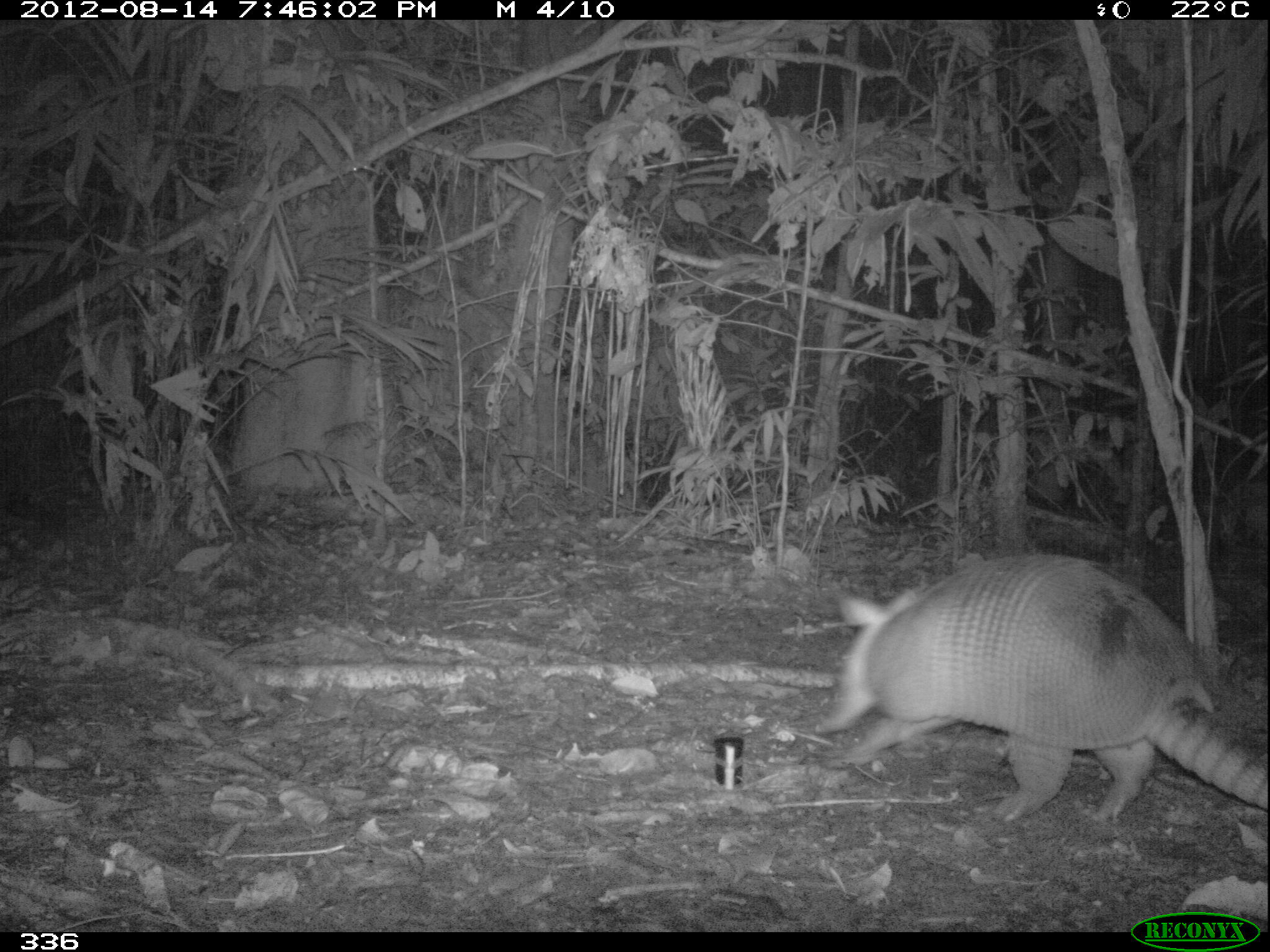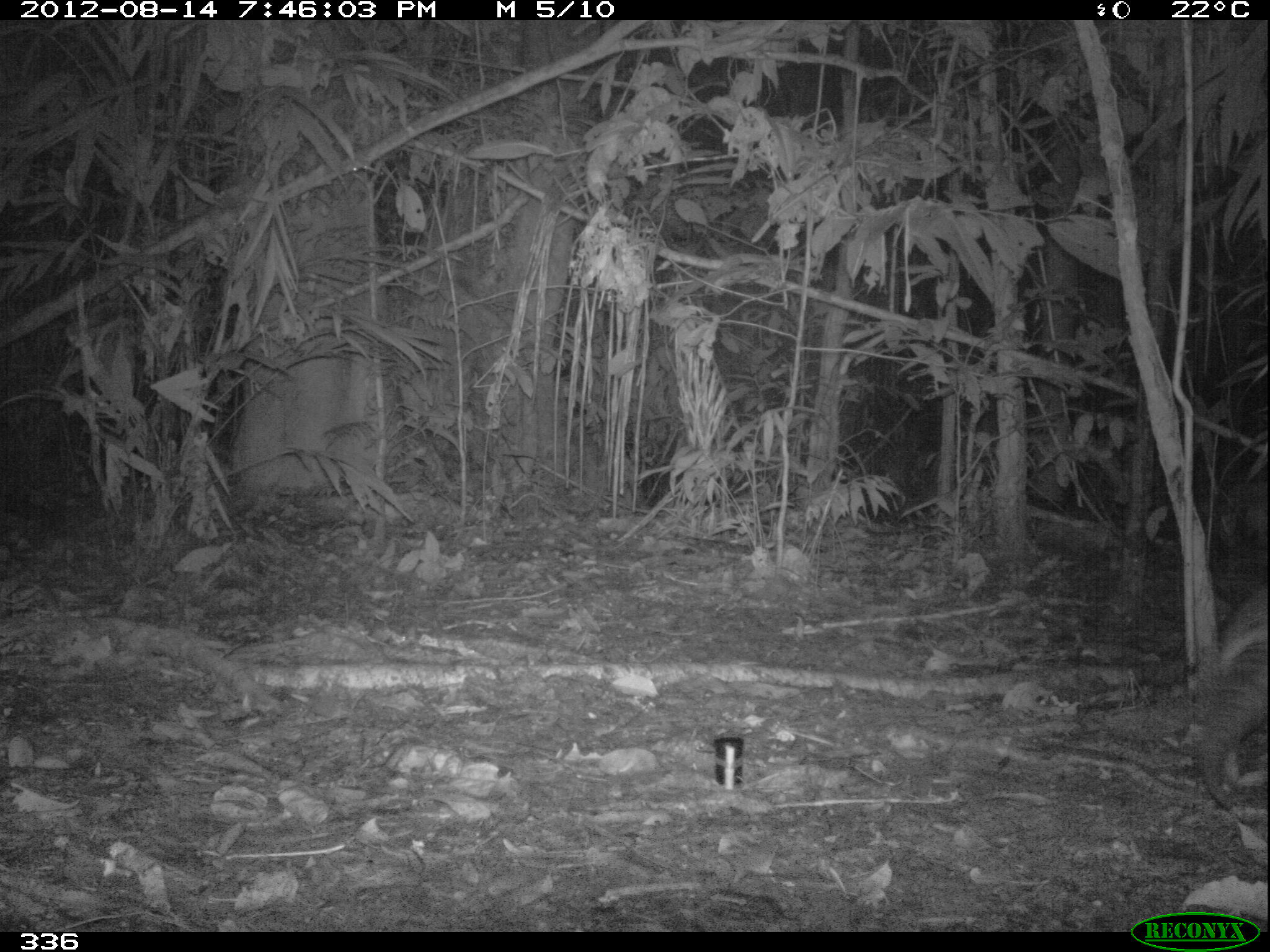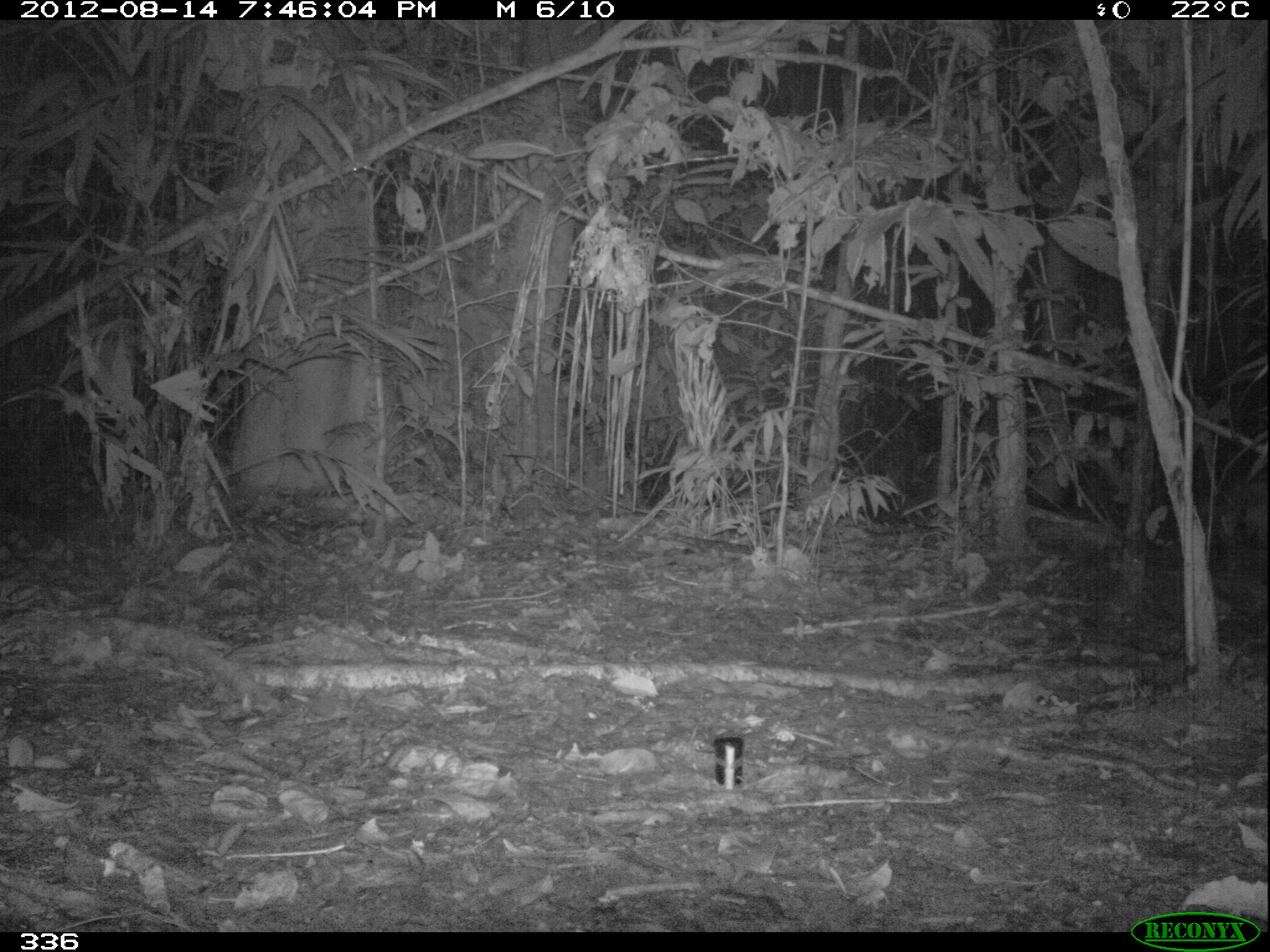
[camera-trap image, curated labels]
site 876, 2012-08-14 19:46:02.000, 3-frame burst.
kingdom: Animalia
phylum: Chordata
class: Mammalia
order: Cingulata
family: Dasypodidae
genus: Dasypus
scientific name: Dasypus novemcinctus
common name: nine-banded armadillo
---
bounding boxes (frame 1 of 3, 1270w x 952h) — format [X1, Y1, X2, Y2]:
dasypus novemcinctus: [813, 552, 1268, 822]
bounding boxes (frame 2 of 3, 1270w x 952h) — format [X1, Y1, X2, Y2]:
dasypus novemcinctus: [1182, 571, 1269, 828]